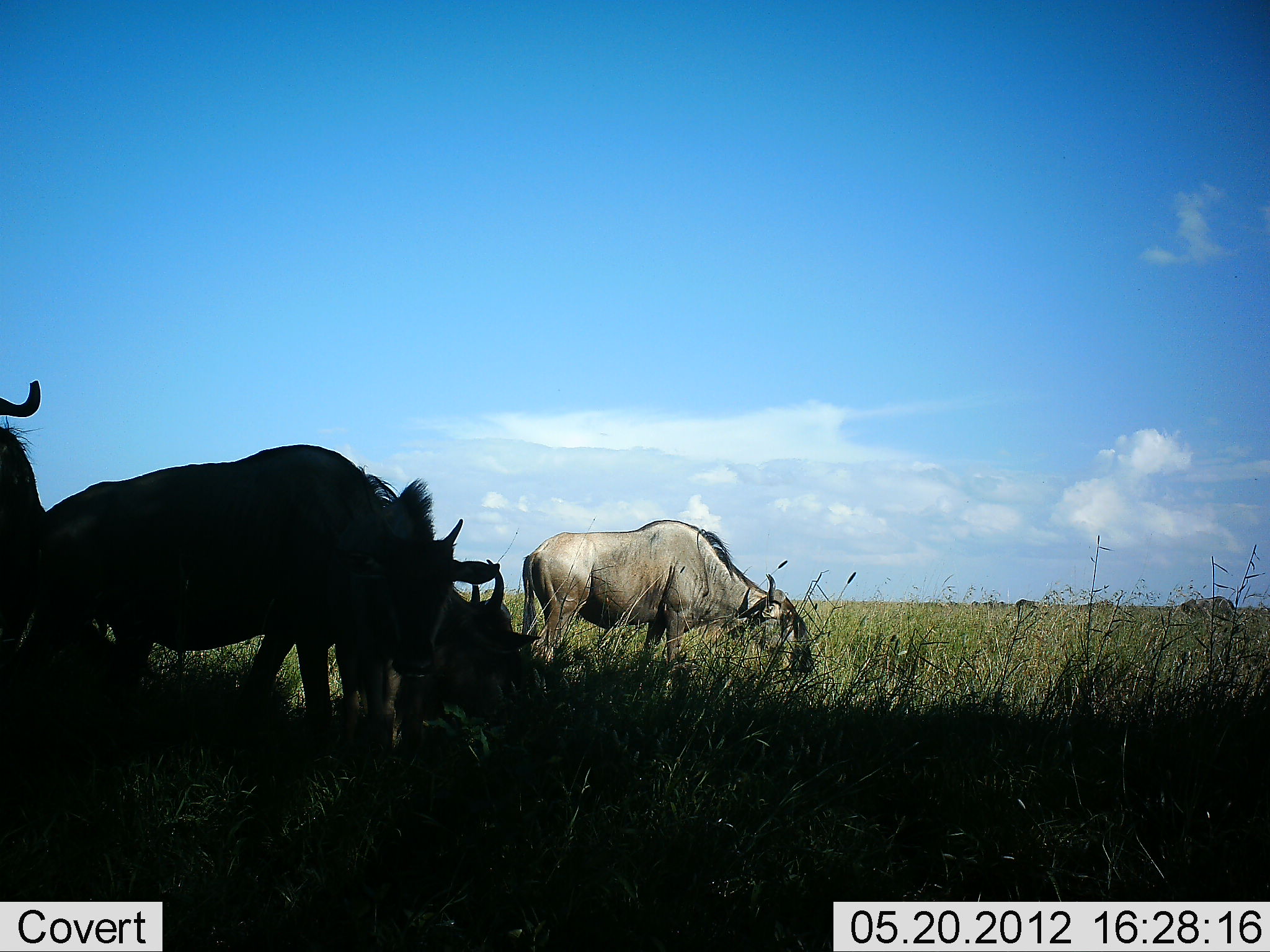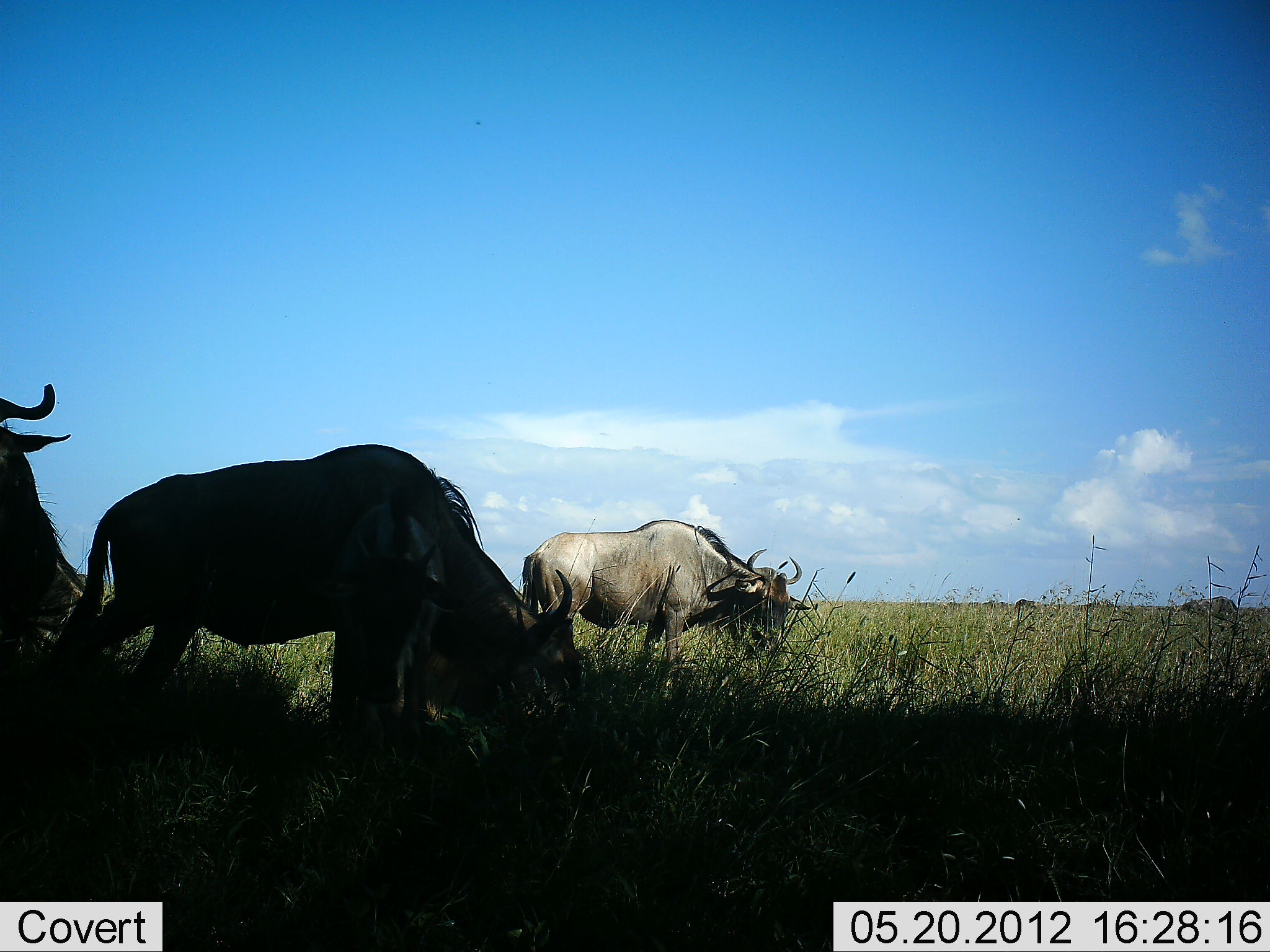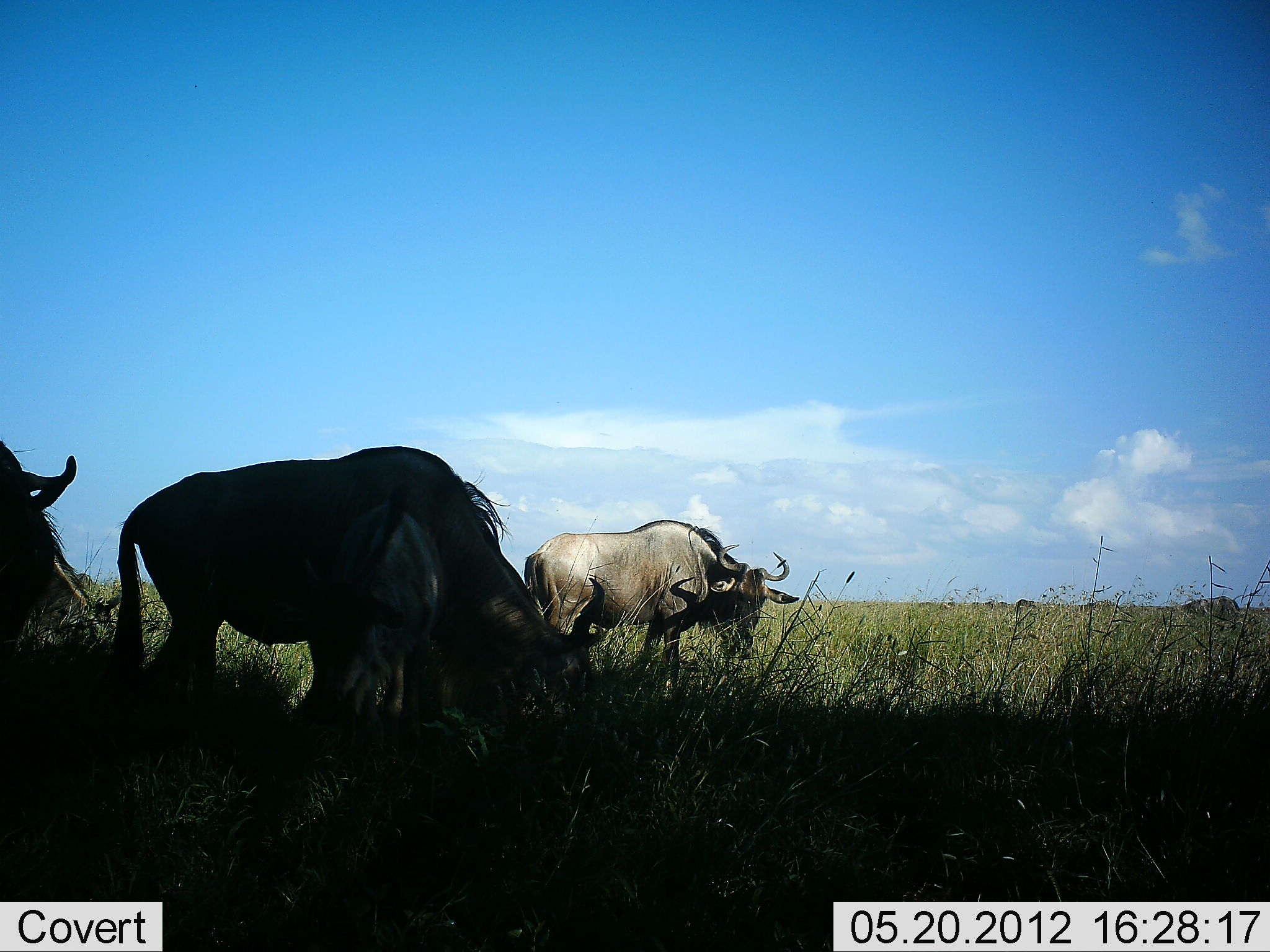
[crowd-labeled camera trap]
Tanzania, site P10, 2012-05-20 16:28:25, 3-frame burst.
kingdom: Animalia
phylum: Chordata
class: Mammalia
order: Artiodactyla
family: Bovidae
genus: Connochaetes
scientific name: Connochaetes taurinus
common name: blue wildebeest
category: wildebeest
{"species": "wildebeest (blue wildebeest) (Connochaetes taurinus)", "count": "3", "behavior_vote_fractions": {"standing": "20%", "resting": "10%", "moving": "40%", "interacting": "0%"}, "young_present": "10%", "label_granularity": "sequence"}